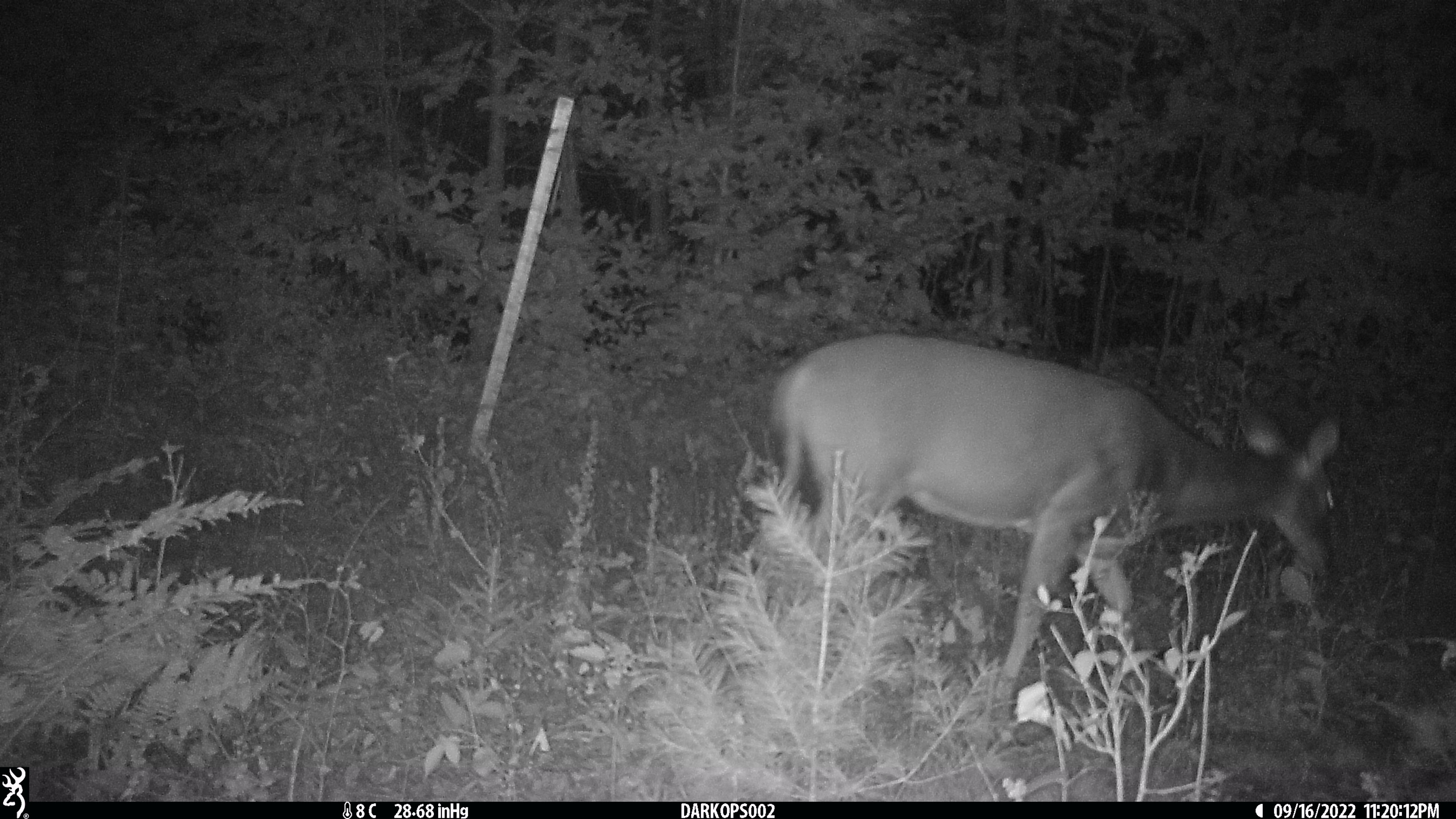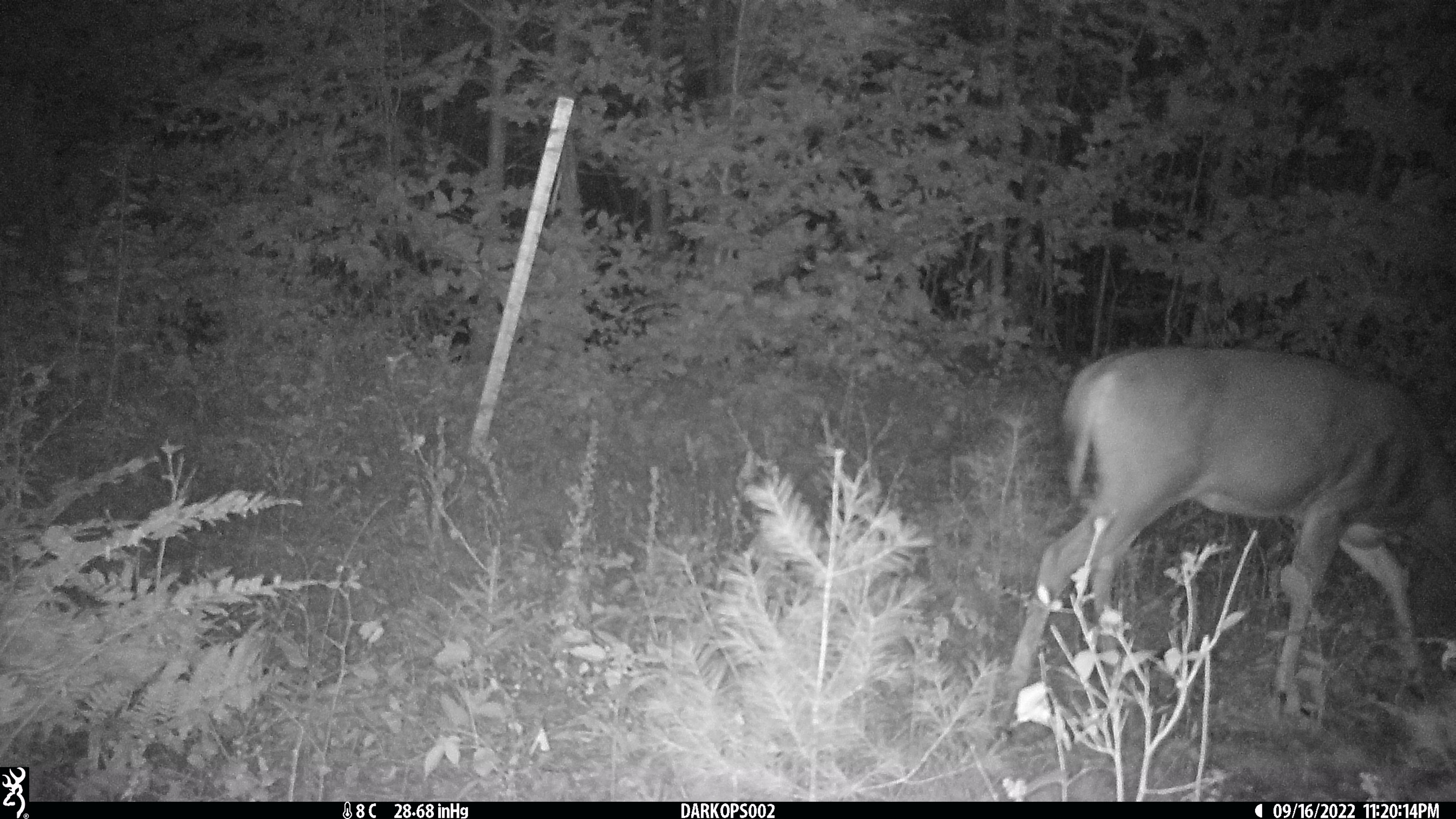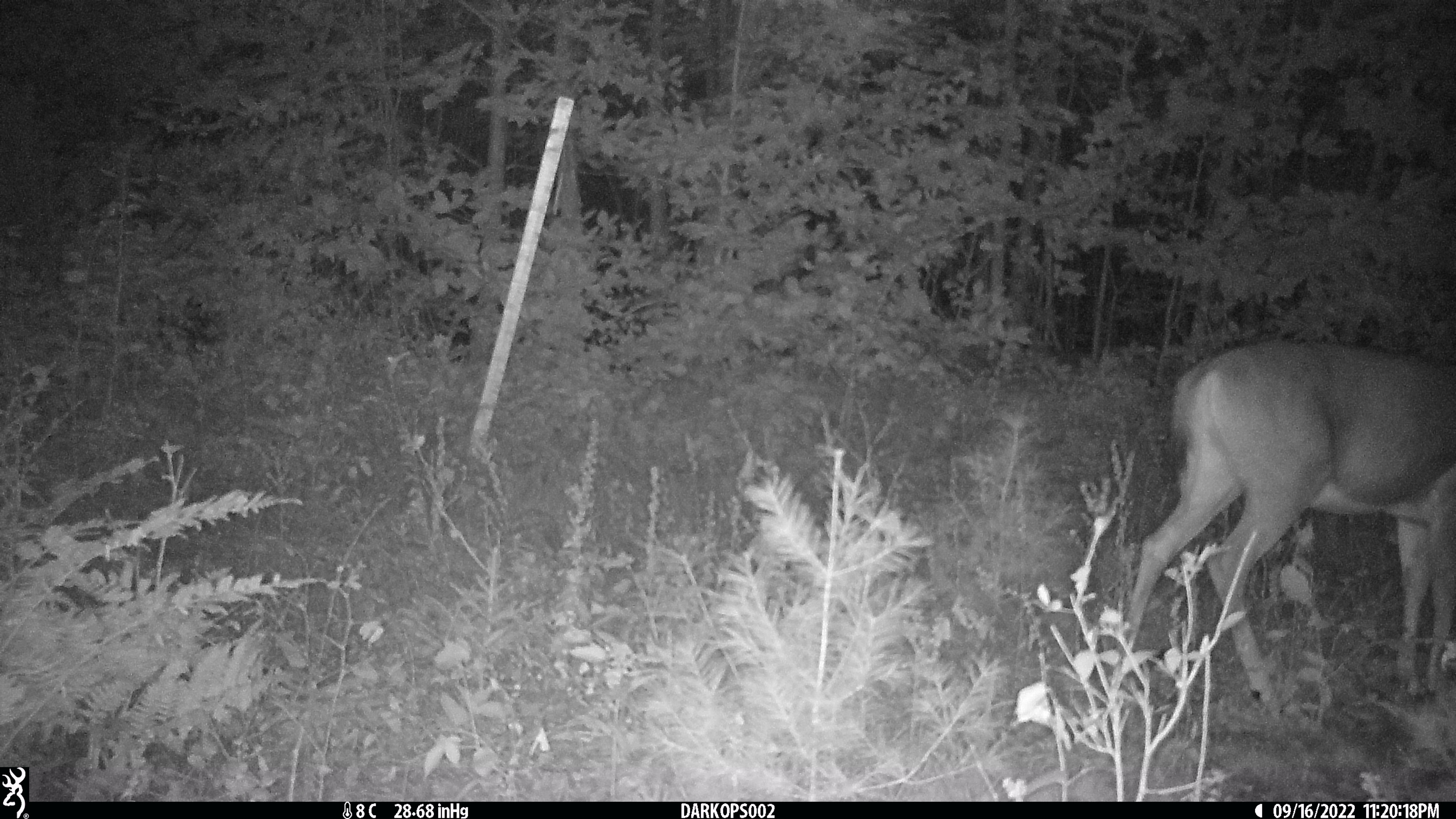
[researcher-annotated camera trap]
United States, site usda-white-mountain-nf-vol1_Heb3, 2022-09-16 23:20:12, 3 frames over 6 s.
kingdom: Animalia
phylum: Chordata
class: Mammalia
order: Artiodactyla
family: Cervidae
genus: Odocoileus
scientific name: Odocoileus virginianus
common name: white-tailed deer